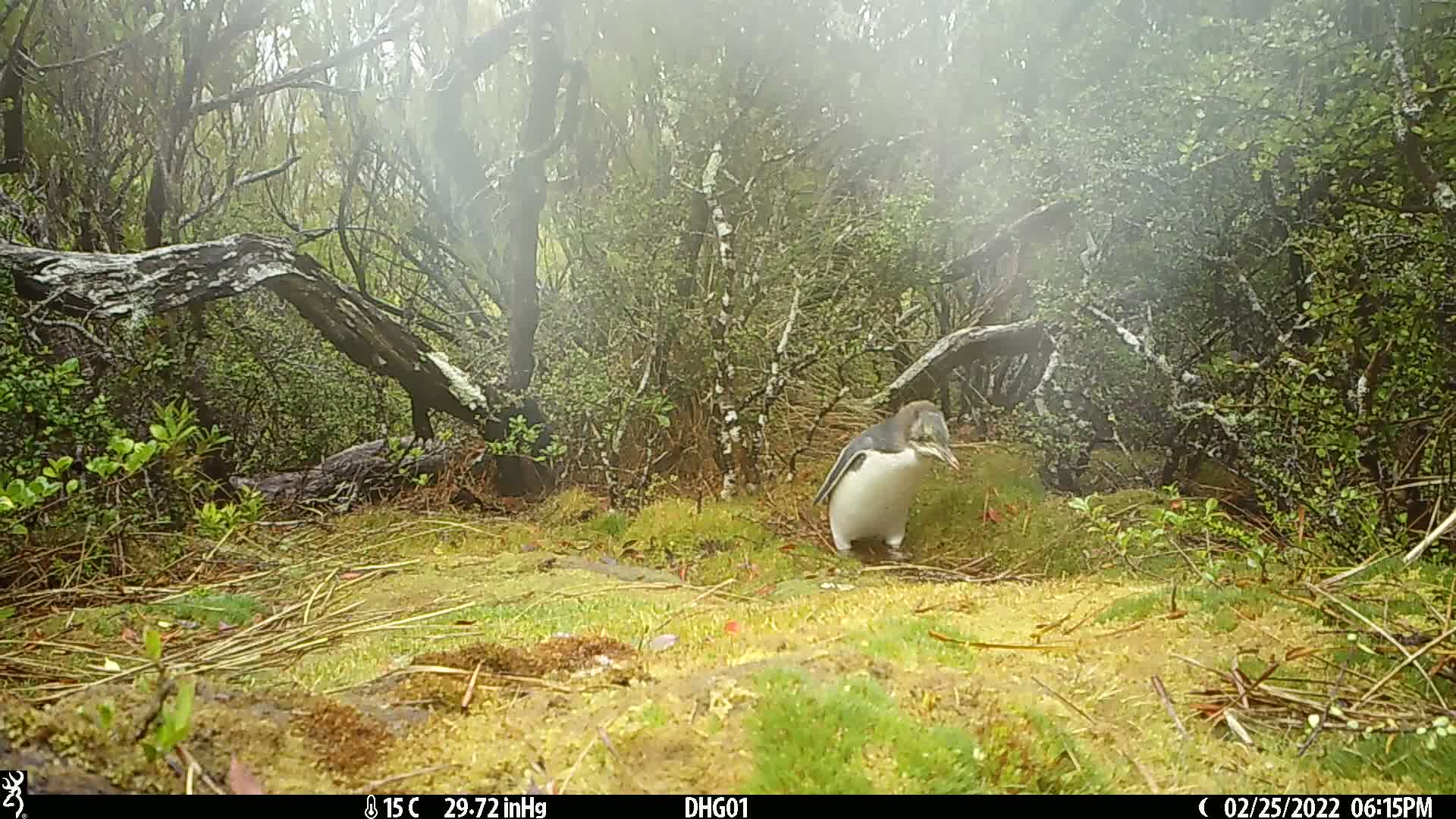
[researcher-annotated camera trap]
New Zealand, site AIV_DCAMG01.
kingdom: Animalia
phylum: Chordata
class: Aves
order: Sphenisciformes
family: Spheniscidae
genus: Megadyptes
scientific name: Megadyptes antipodes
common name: yellow-eyed penguin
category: yellow eyed penguin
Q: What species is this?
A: Yellow eyed penguin (yellow-eyed penguin) (Megadyptes antipodes).